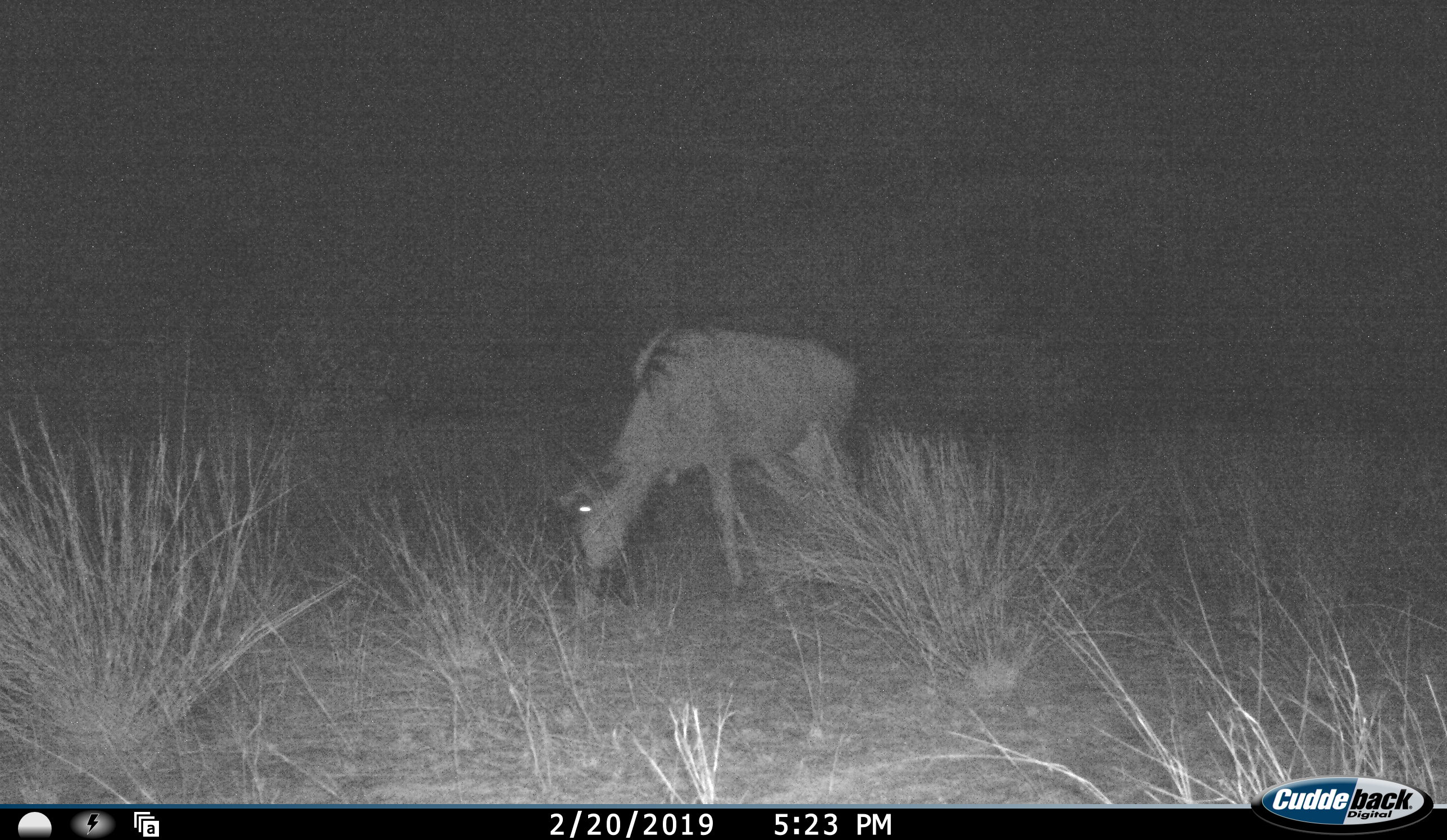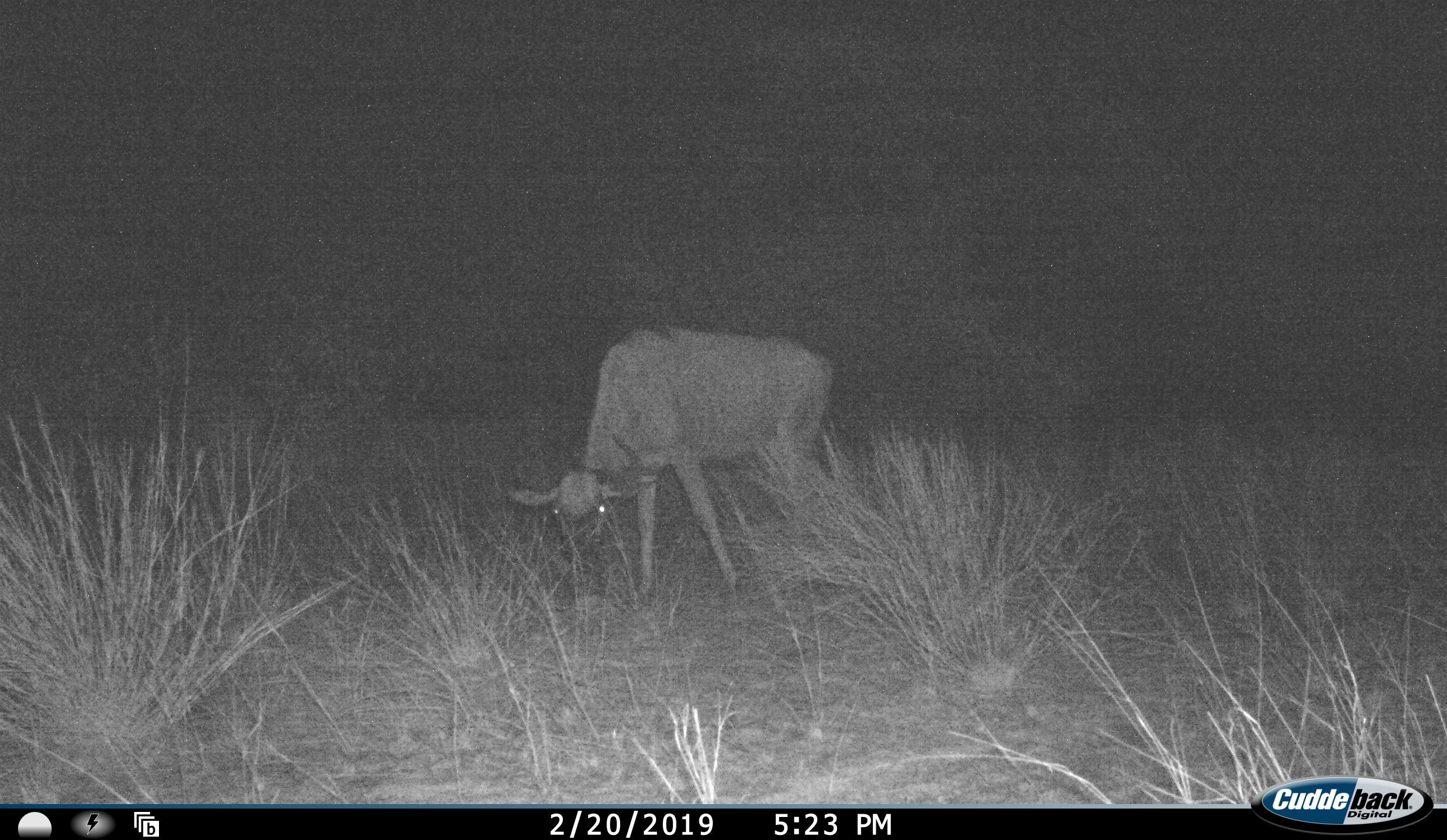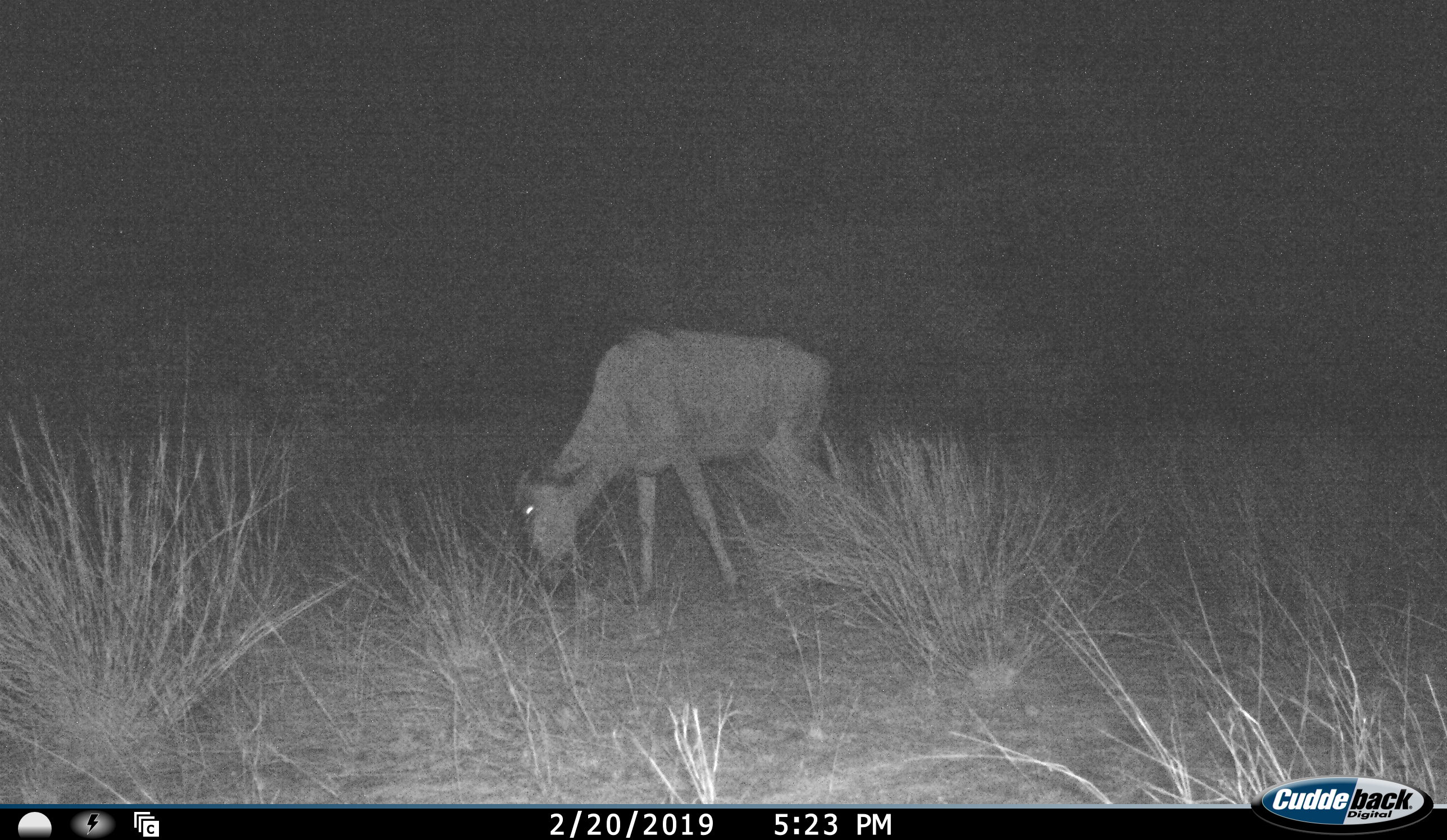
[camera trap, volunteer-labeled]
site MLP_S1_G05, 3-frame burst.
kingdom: Animalia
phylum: Chordata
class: Mammalia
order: Artiodactyla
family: Bovidae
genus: Connochaetes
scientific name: Connochaetes taurinus taurinus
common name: blue wildebeest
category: wildebeestblue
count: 1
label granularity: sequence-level